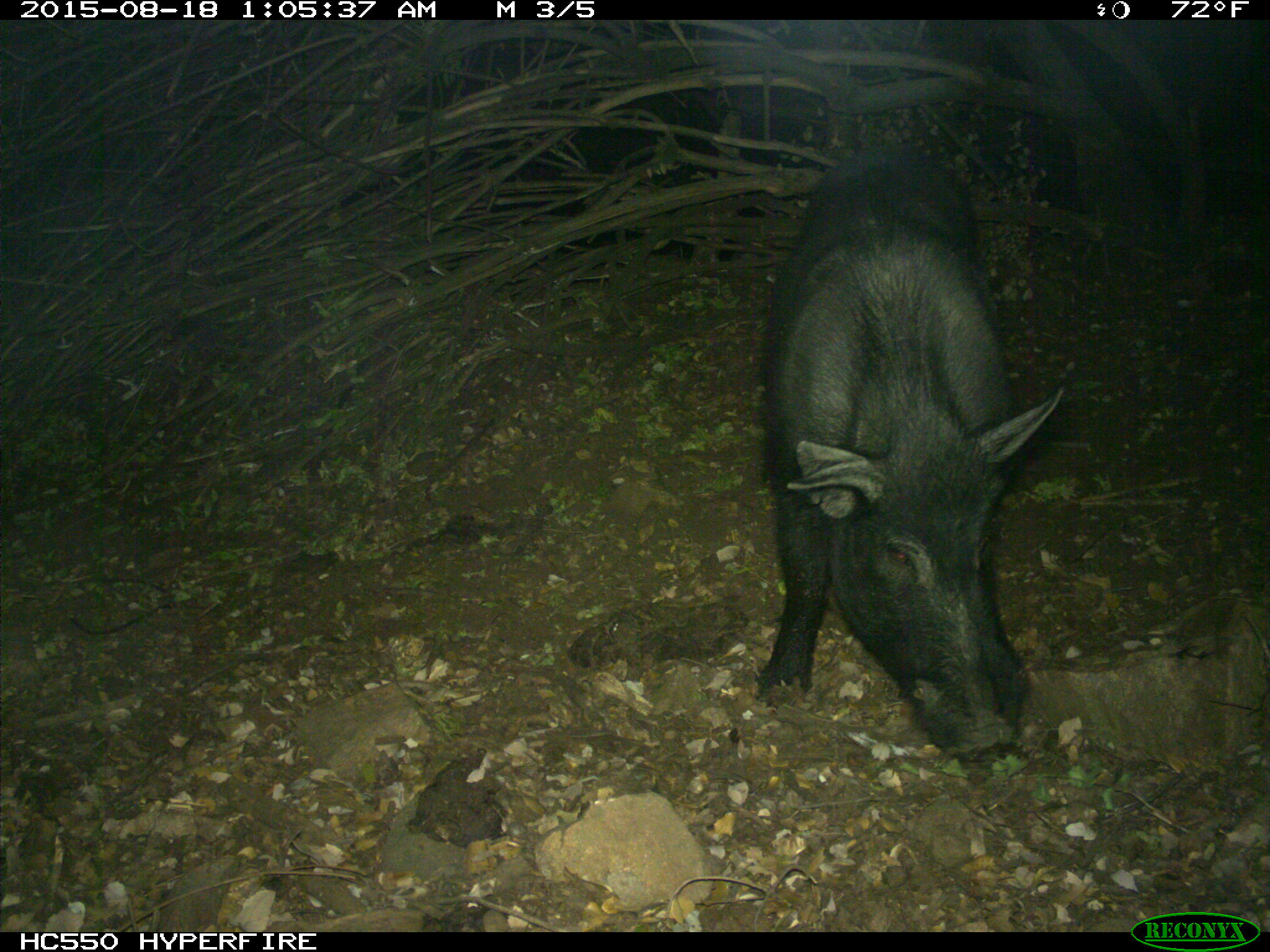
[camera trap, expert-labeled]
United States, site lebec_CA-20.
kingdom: Animalia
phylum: Chordata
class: Mammalia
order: Artiodactyla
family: Suidae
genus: Sus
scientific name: Sus scrofa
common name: wild boar